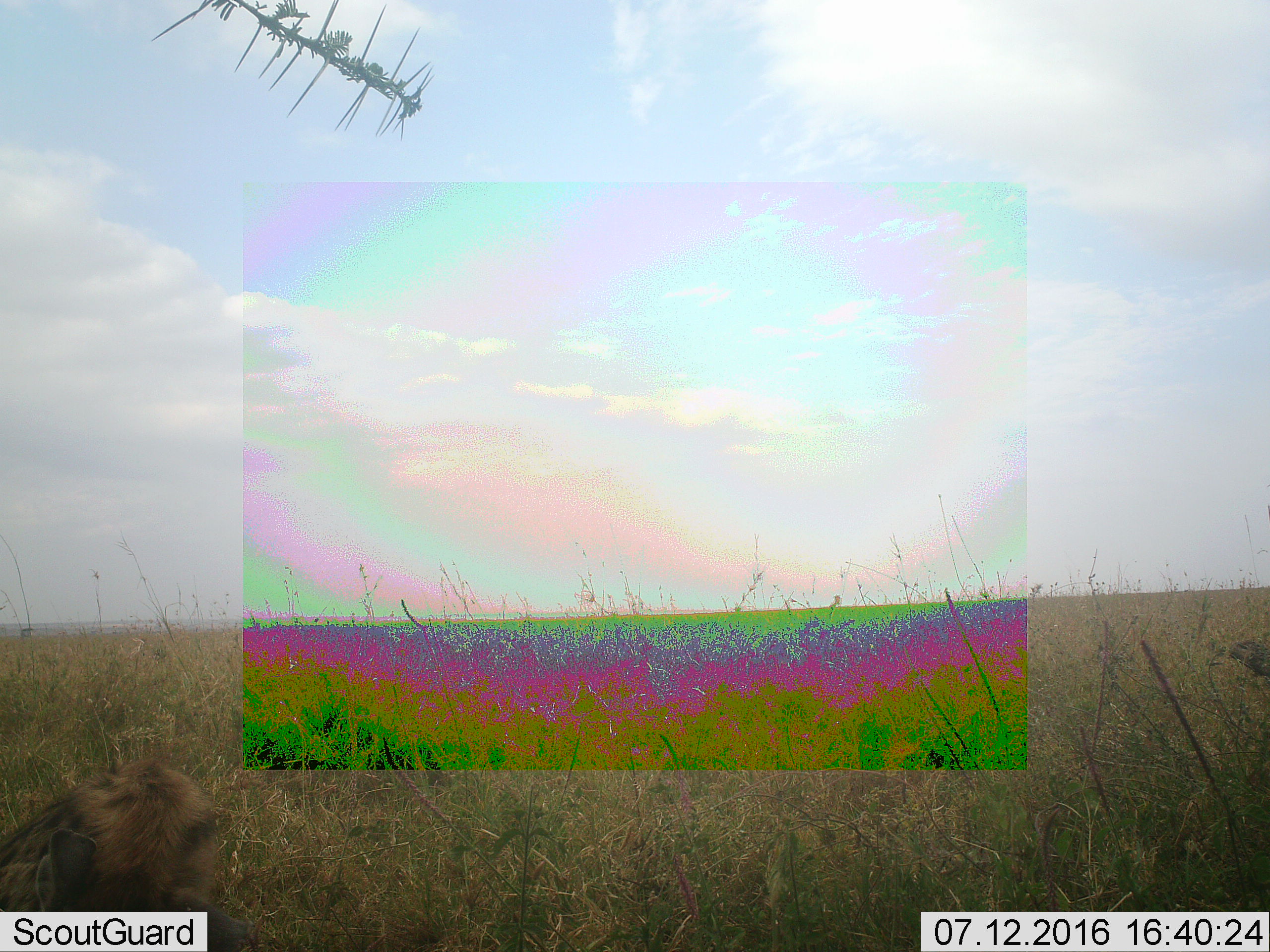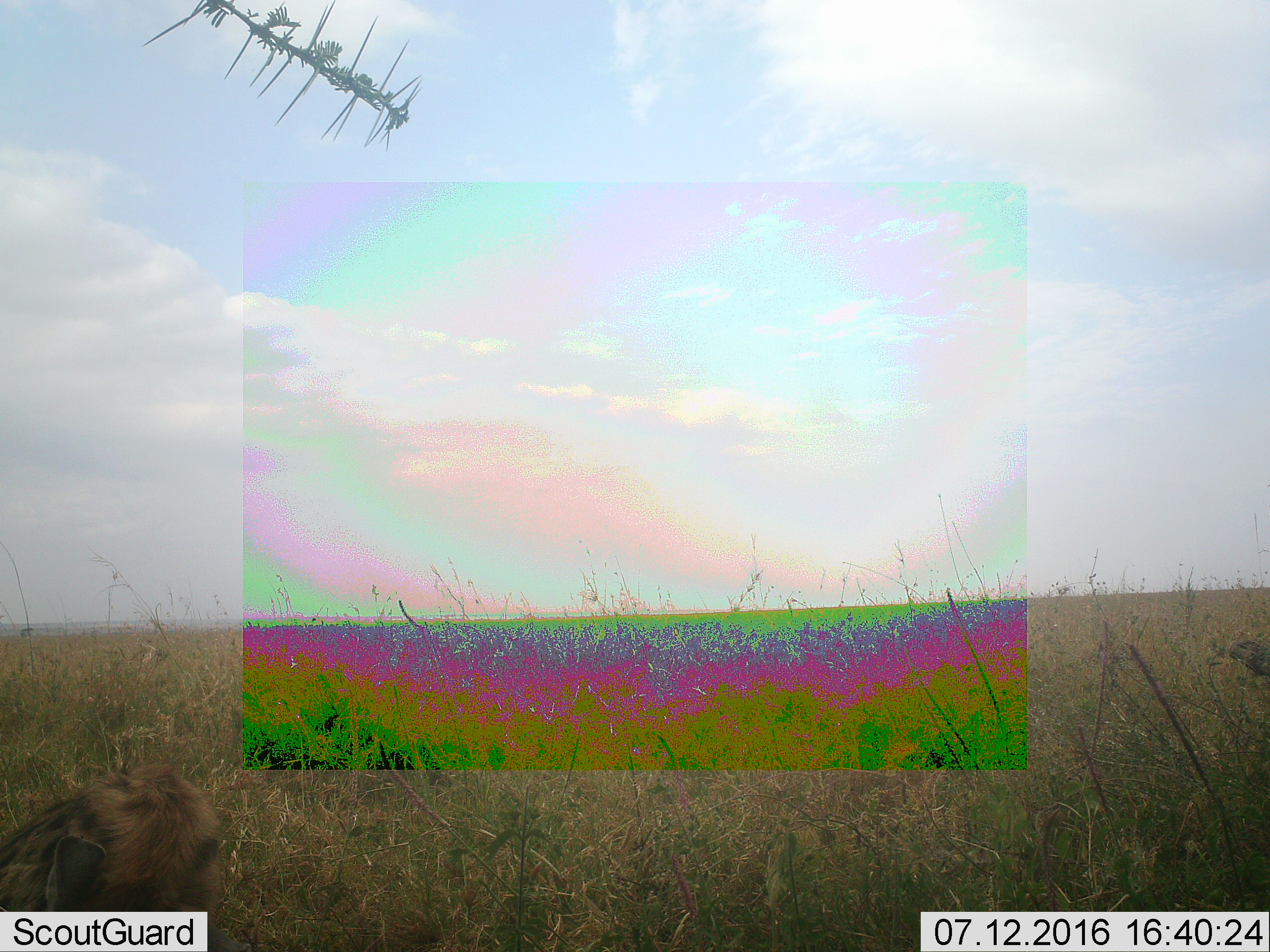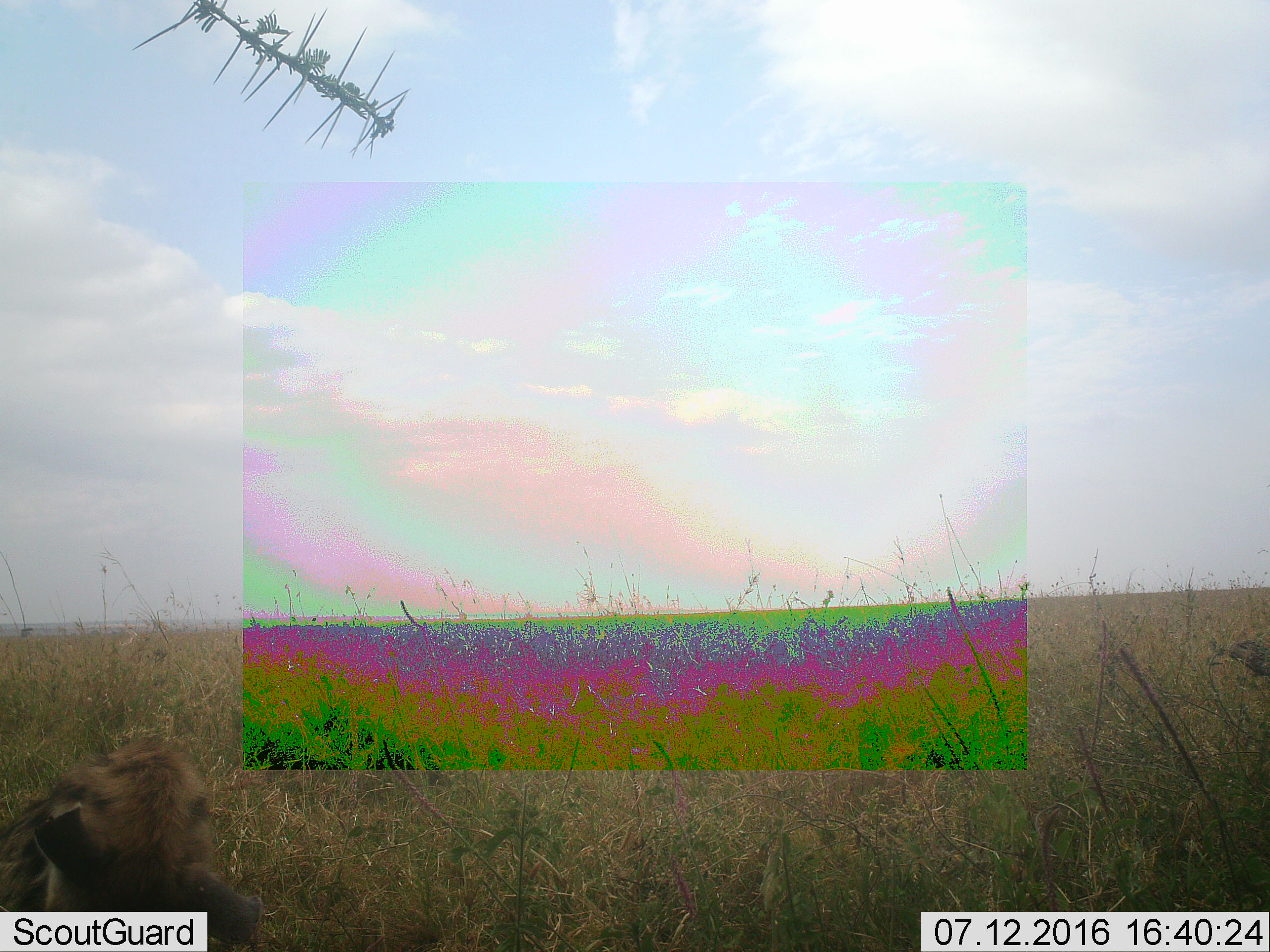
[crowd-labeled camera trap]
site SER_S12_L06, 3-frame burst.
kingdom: Animalia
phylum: Chordata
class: Mammalia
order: Carnivora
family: Hyaenidae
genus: Crocuta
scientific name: Crocuta crocuta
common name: spotted hyena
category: hyenaspotted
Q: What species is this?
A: Hyenaspotted (spotted hyena) (Crocuta crocuta).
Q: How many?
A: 1.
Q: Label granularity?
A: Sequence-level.